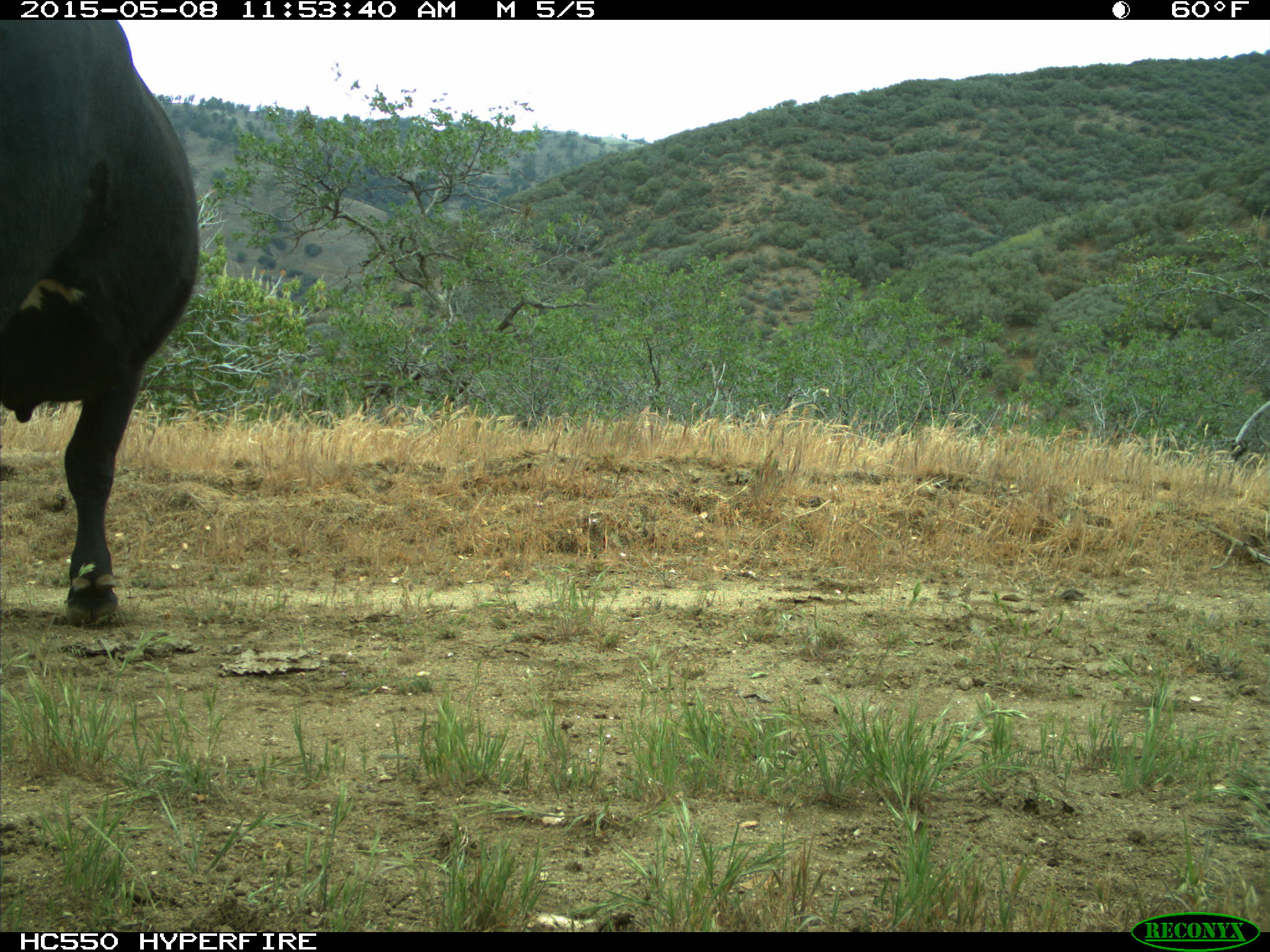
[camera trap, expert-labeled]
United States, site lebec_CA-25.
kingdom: Animalia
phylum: Chordata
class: Mammalia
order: Artiodactyla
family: Bovidae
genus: Bos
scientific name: Bos taurus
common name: domestic cow